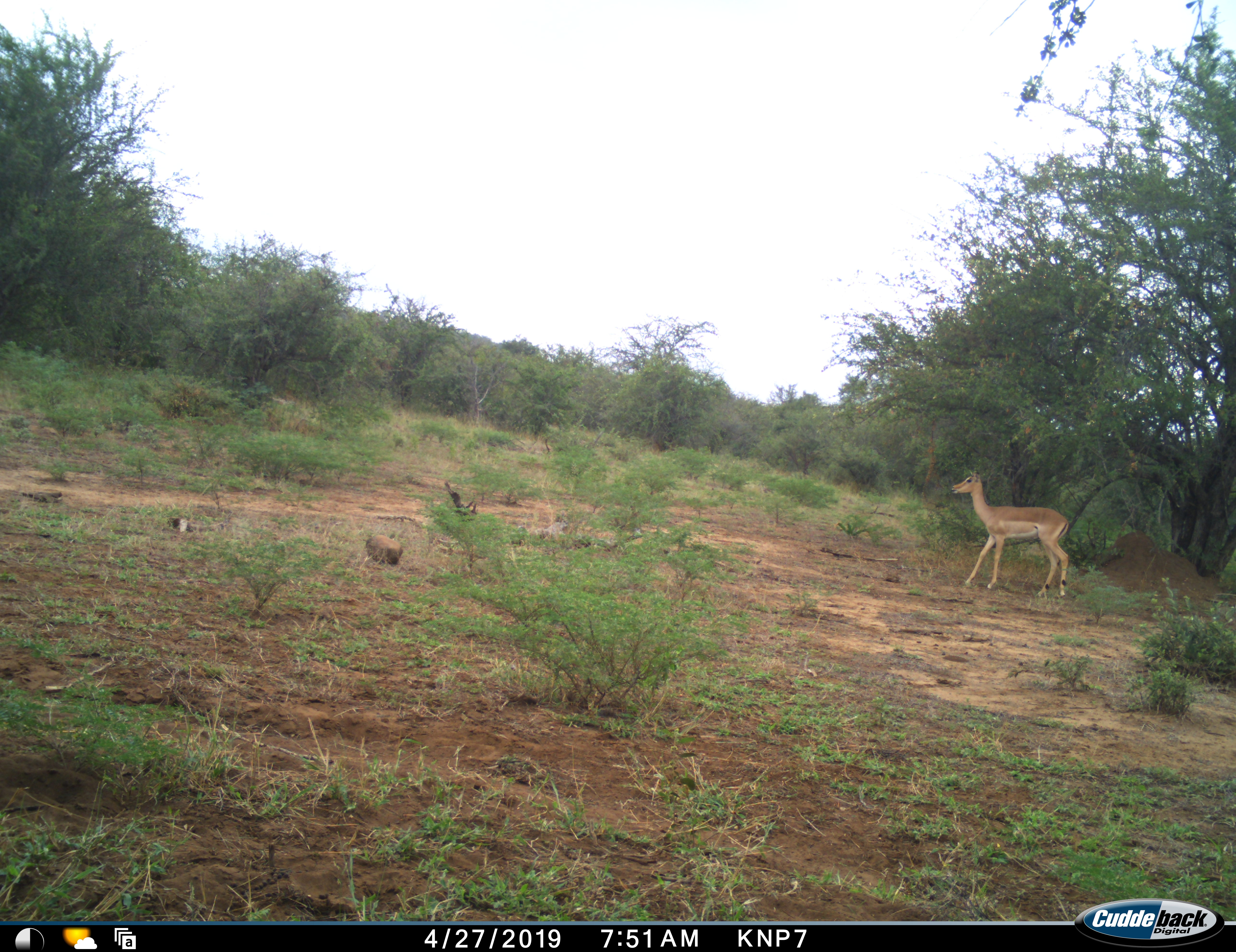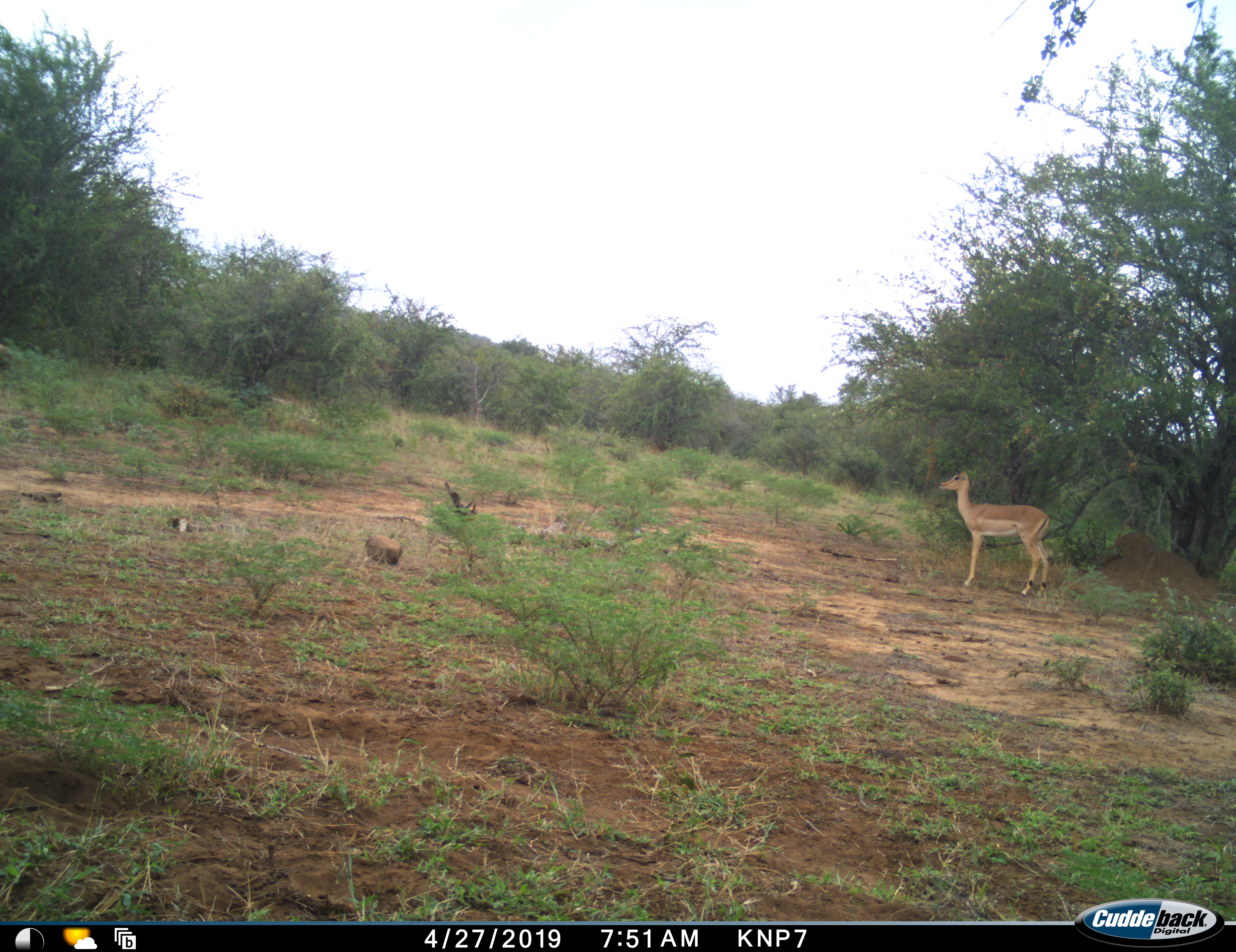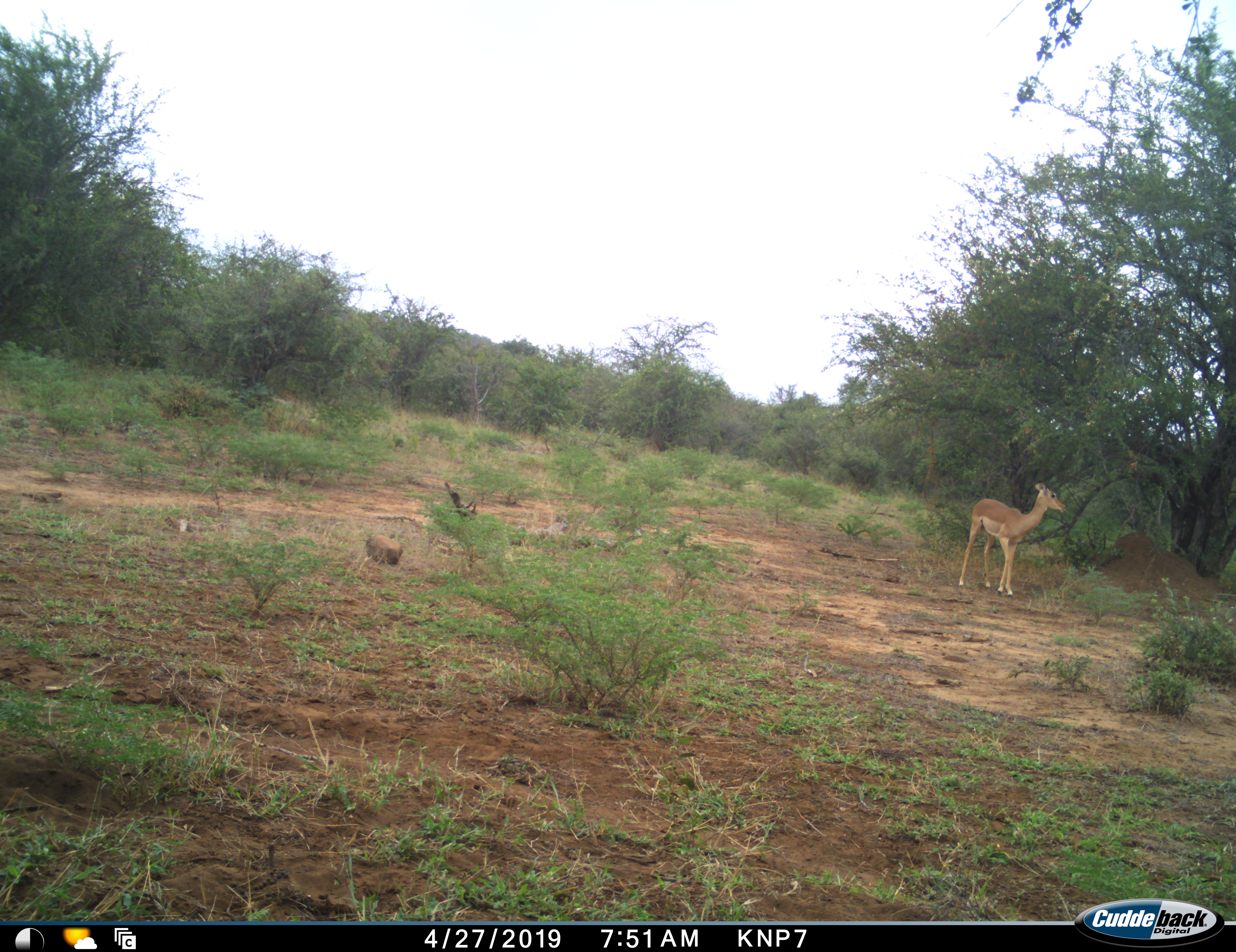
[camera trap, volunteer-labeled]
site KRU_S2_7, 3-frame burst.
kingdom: Animalia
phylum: Chordata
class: Mammalia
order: Artiodactyla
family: Bovidae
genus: Aepyceros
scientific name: Aepyceros melampus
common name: impala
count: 1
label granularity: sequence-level